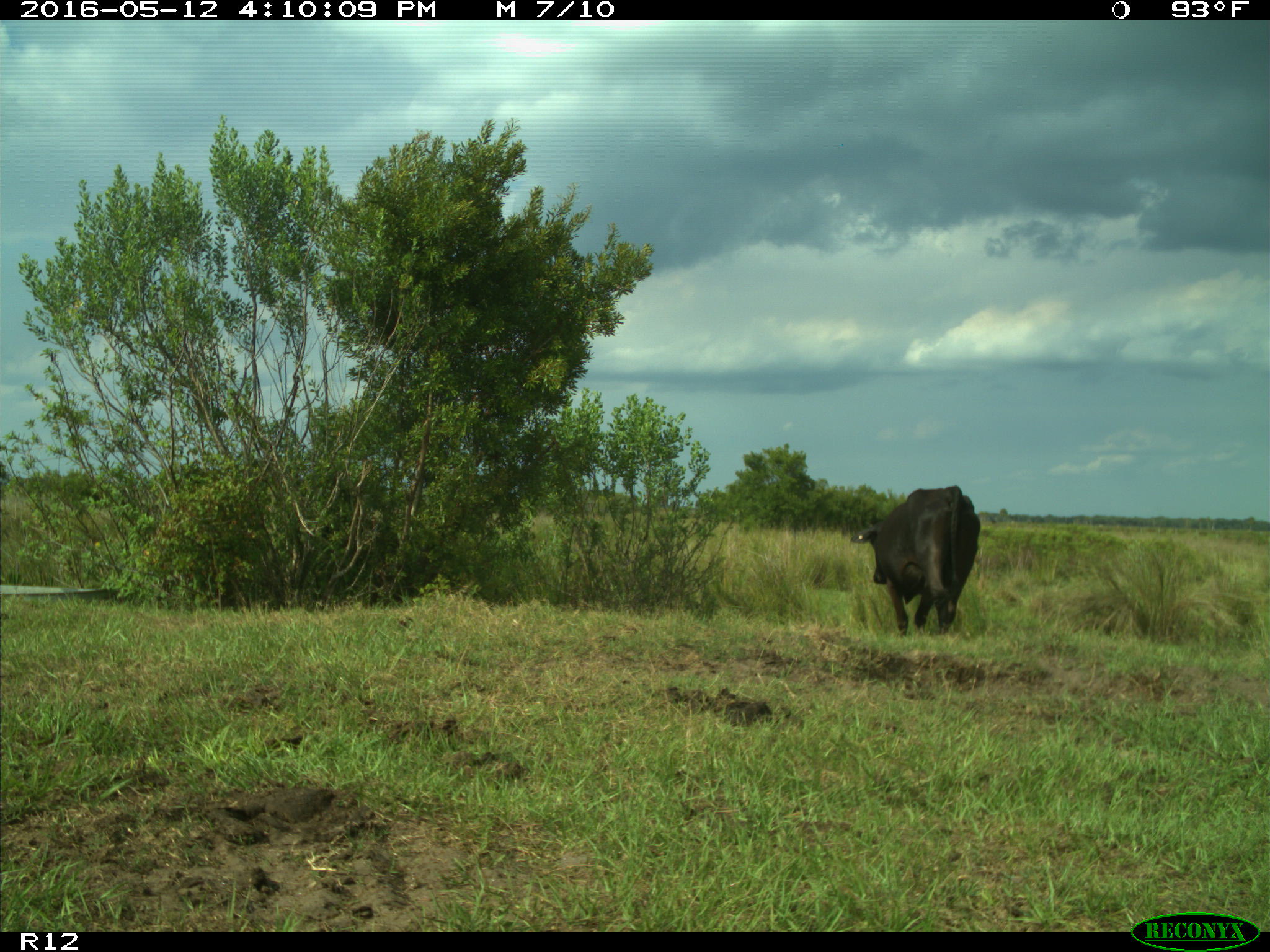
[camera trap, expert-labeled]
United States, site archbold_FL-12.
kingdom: Animalia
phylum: Chordata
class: Mammalia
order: Artiodactyla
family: Bovidae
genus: Bos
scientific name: Bos taurus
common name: domestic cow